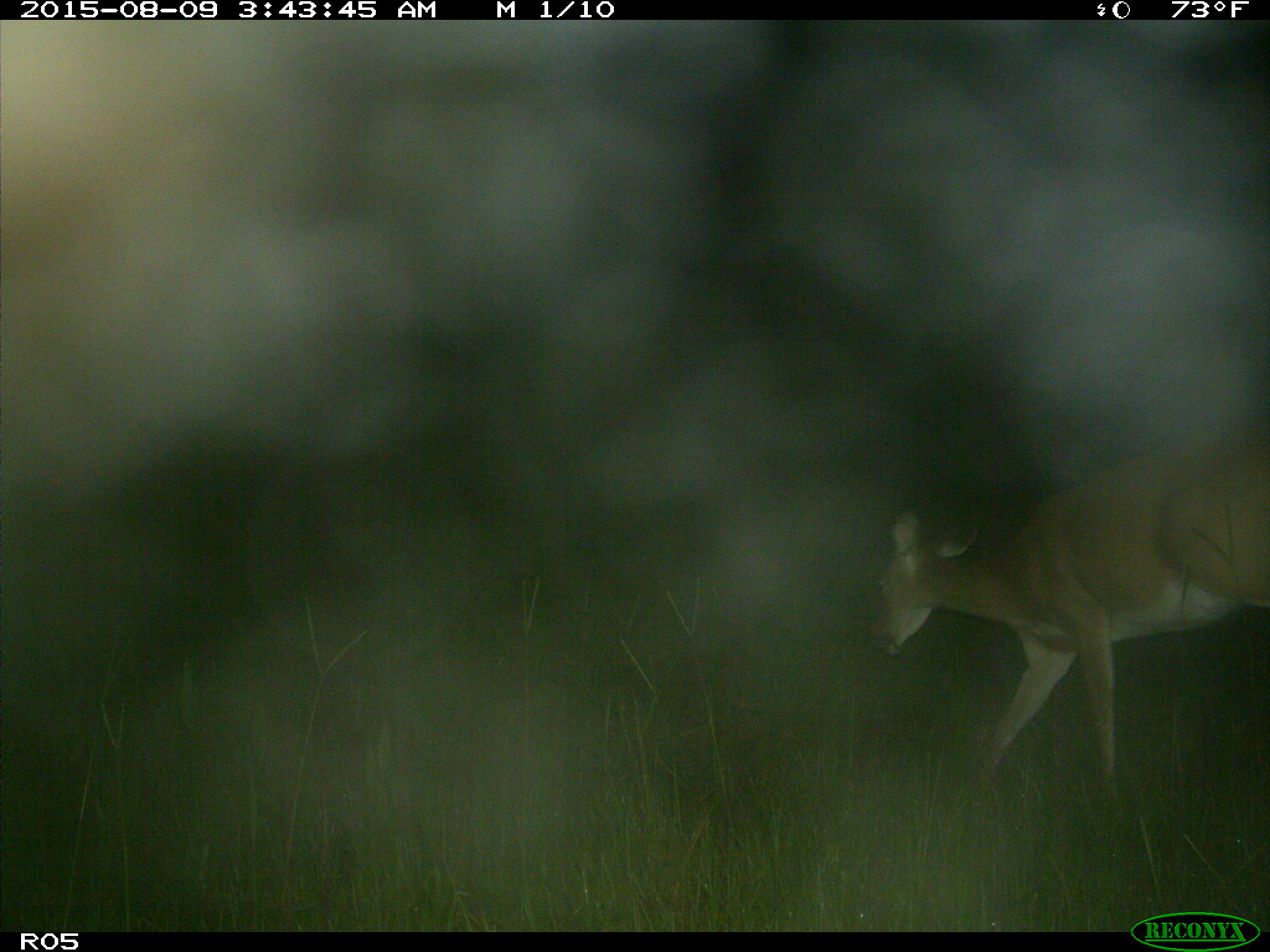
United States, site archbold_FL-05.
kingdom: Animalia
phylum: Chordata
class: Mammalia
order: Artiodactyla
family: Cervidae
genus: Odocoileus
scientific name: Odocoileus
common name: deer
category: unidentified deer